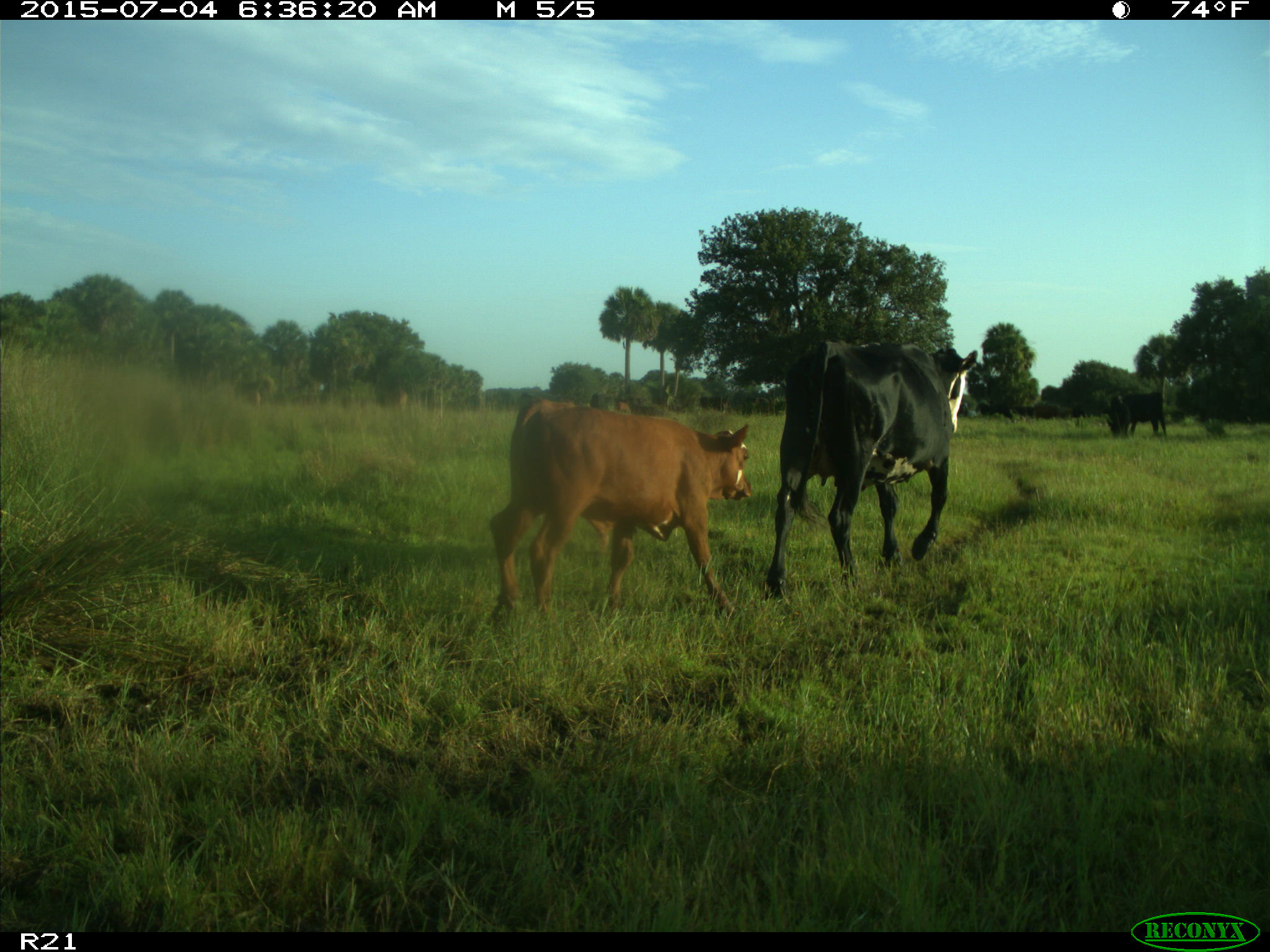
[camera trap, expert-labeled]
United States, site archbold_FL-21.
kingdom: Animalia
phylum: Chordata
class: Mammalia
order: Artiodactyla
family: Bovidae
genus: Bos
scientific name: Bos taurus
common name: domestic cow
Bos taurus (domestic cow).